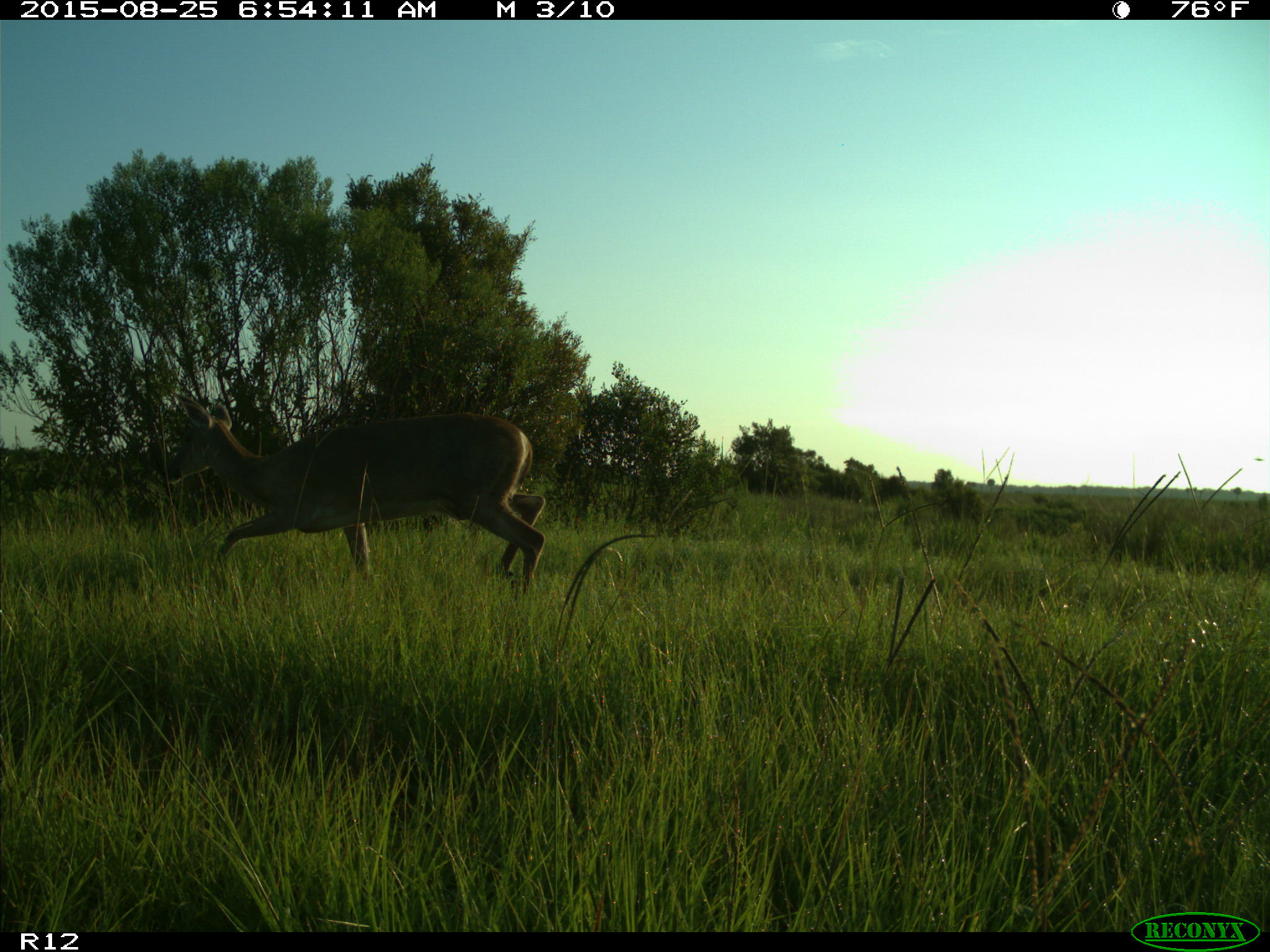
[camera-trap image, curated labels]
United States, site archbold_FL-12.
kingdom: Animalia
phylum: Chordata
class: Mammalia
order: Artiodactyla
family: Cervidae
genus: Odocoileus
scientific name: Odocoileus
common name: deer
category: unidentified deer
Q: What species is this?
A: Unidentified deer (deer) (Odocoileus).